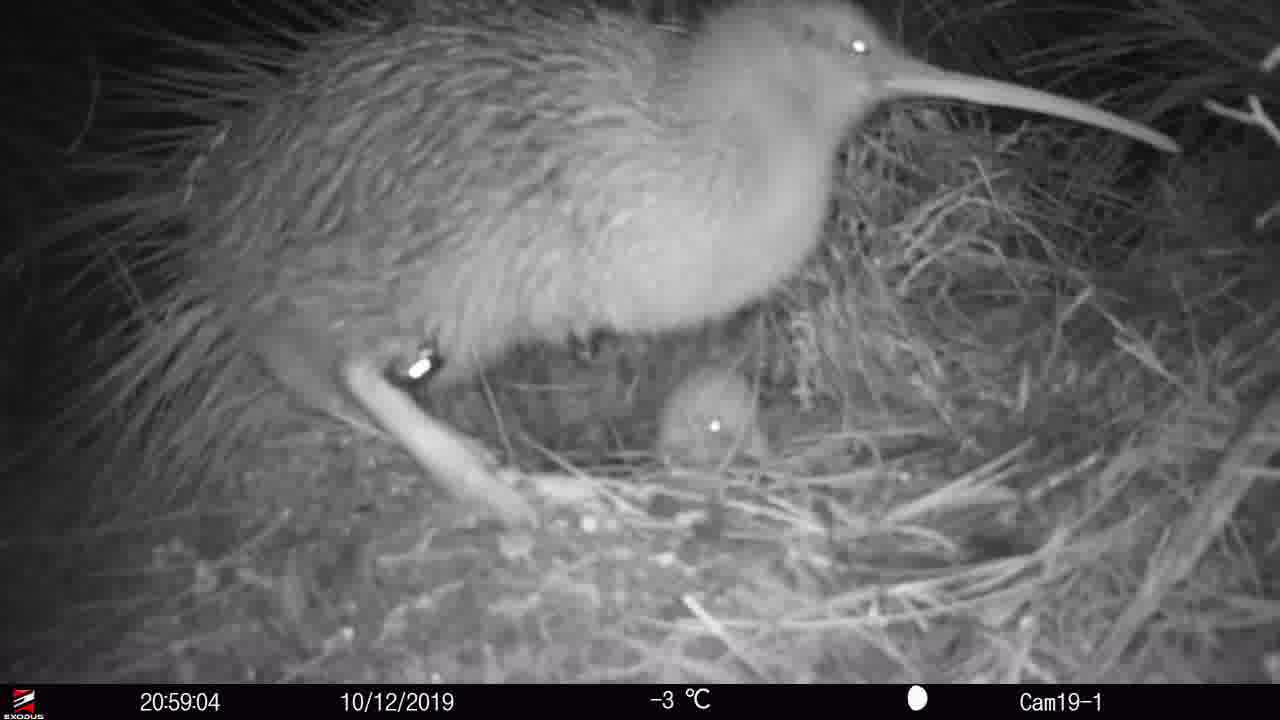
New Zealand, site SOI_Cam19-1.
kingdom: Animalia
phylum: Chordata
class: Aves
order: Apterygiformes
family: Apterygidae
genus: Apteryx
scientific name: Apteryx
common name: kiwi